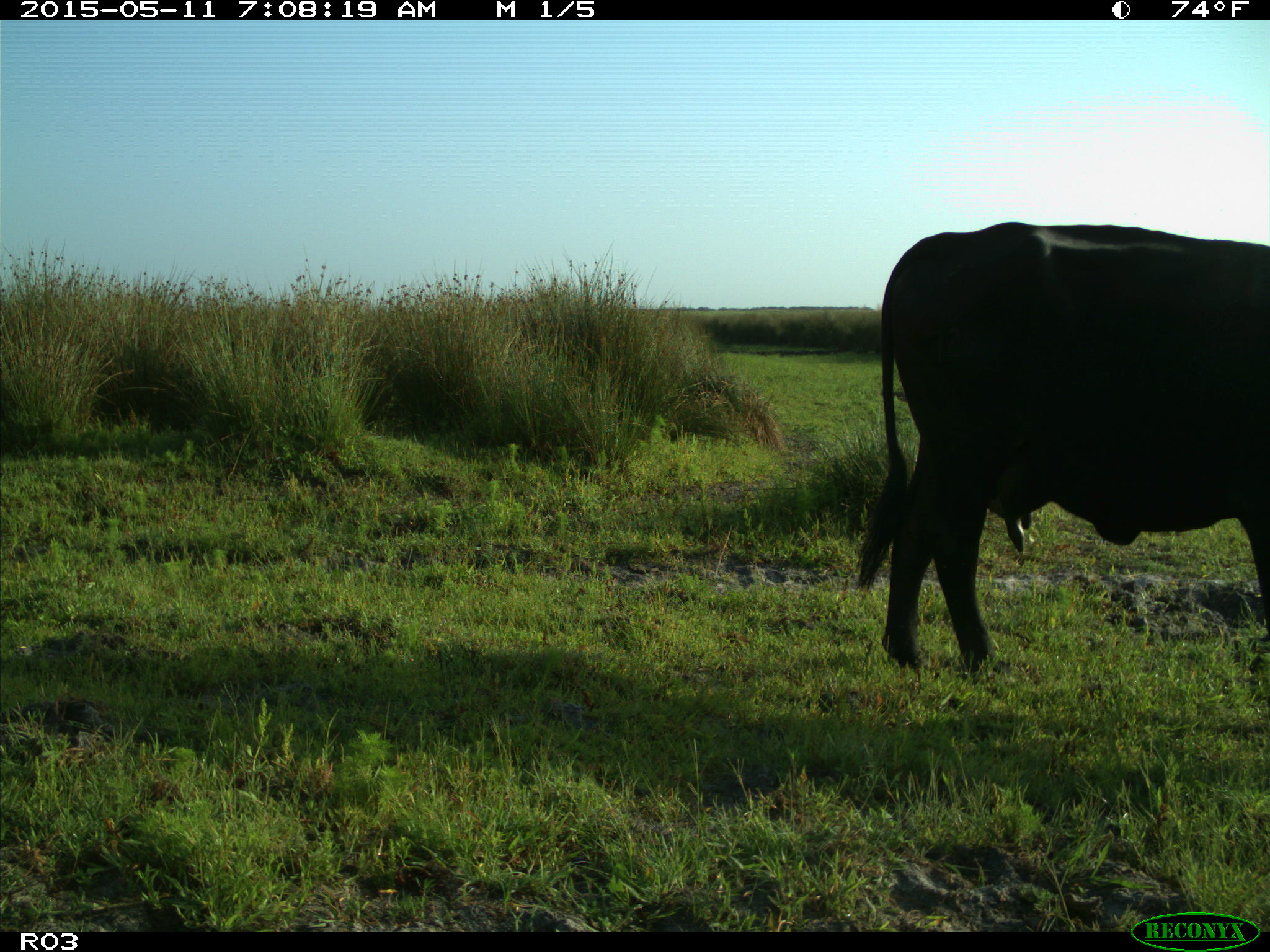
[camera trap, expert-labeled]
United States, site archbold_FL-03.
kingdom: Animalia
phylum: Chordata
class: Mammalia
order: Artiodactyla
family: Bovidae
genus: Bos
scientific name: Bos taurus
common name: domestic cow